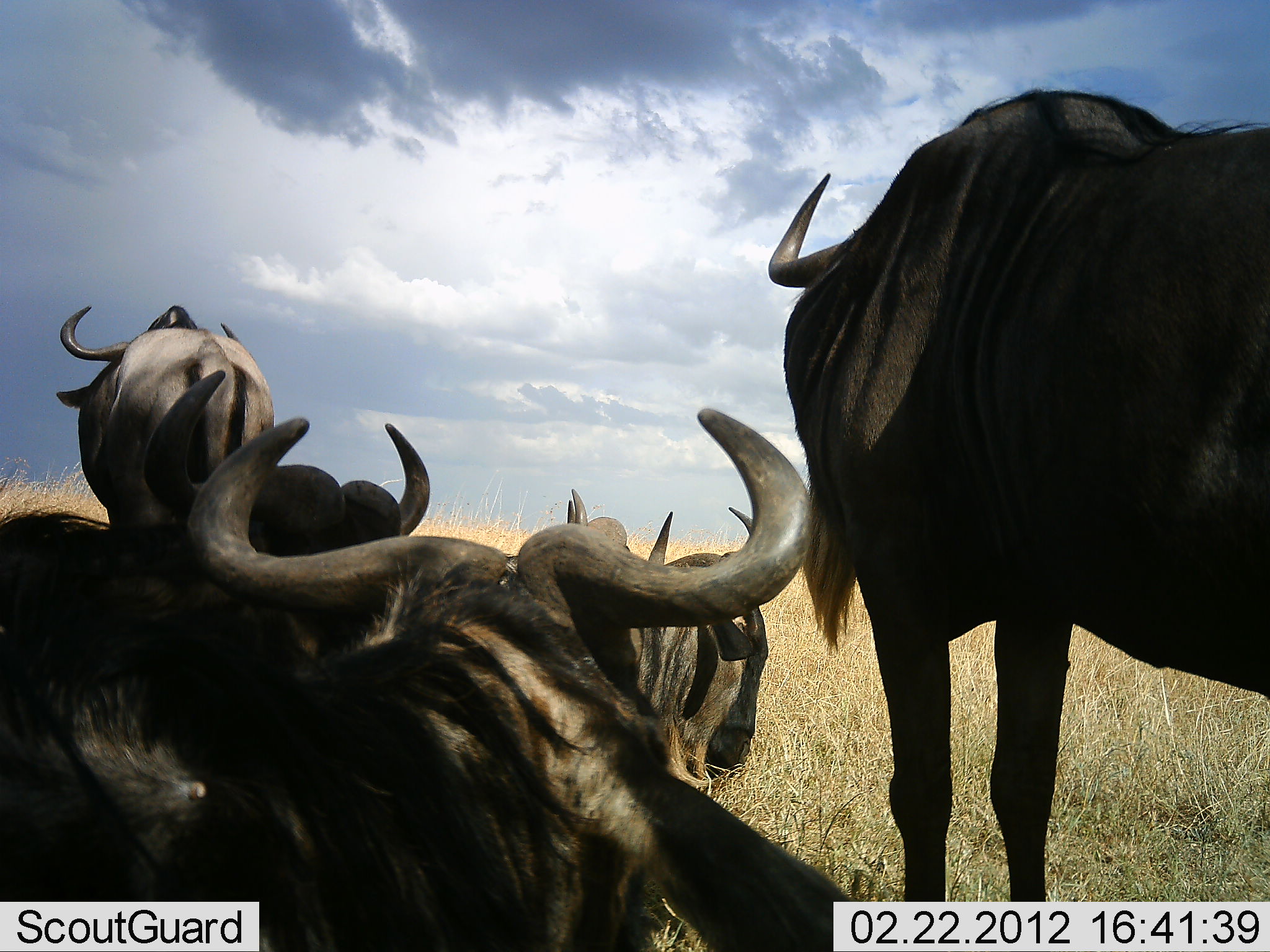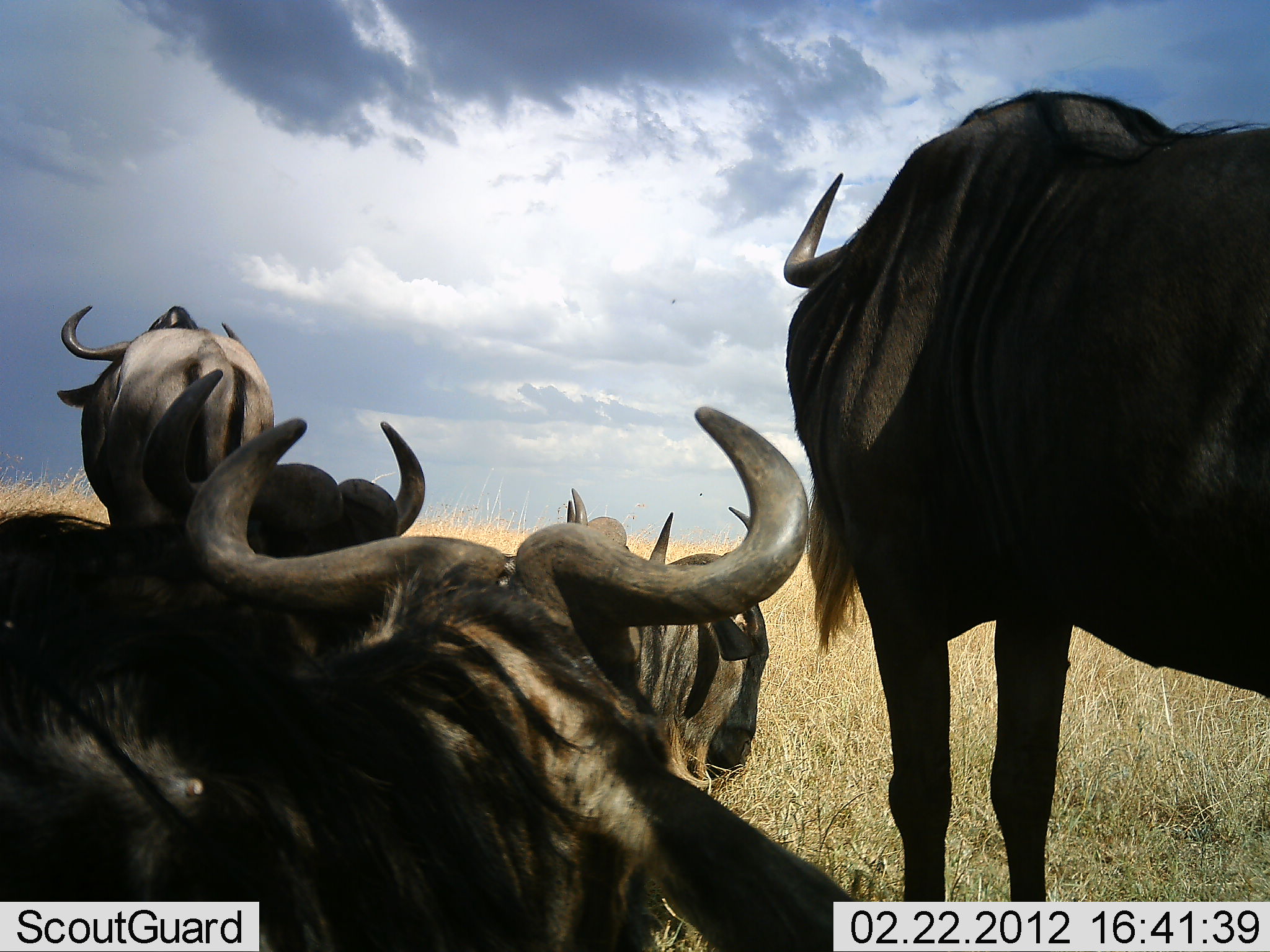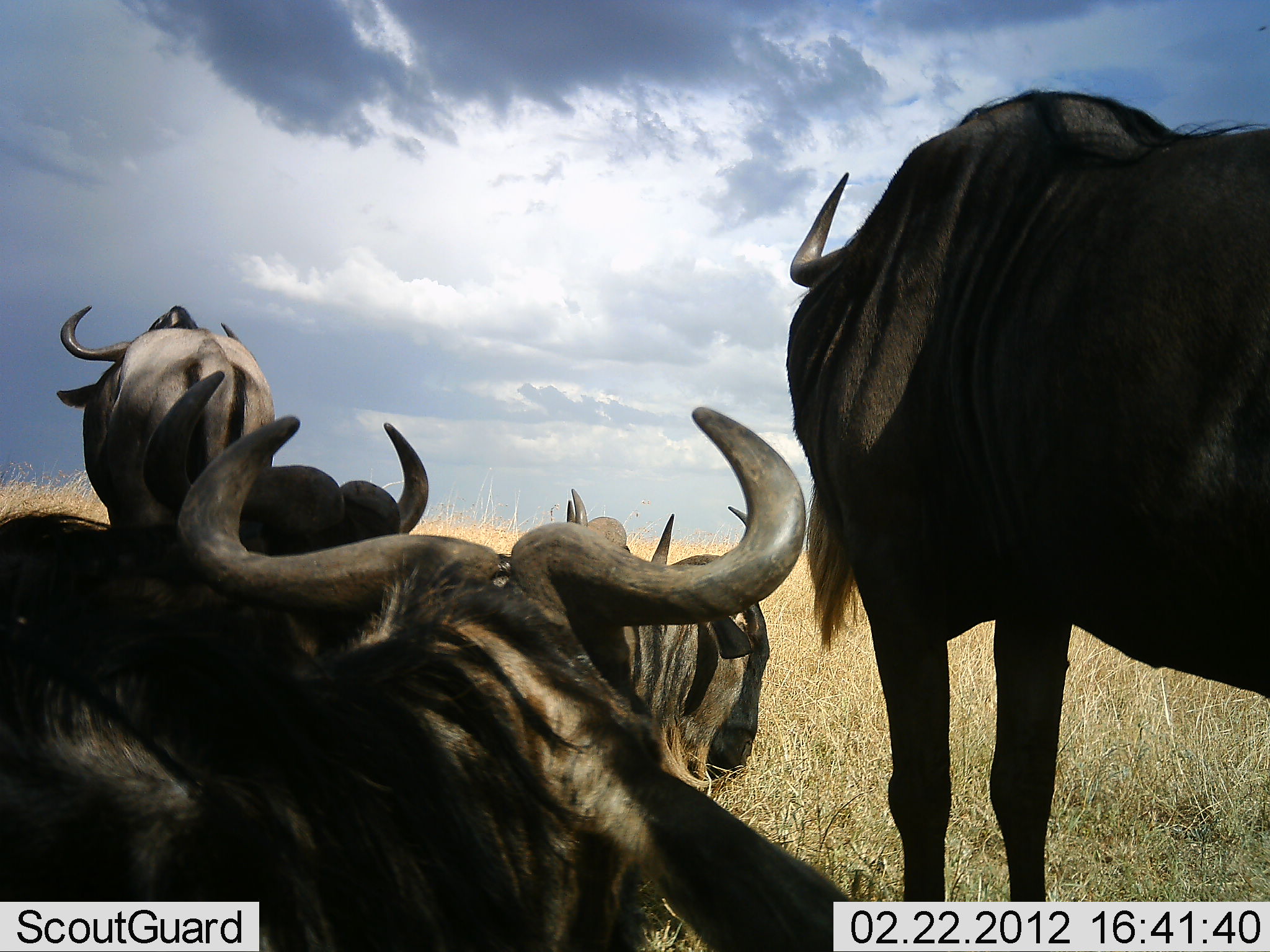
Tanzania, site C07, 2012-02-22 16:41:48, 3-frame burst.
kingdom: Animalia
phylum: Chordata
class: Mammalia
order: Artiodactyla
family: Bovidae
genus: Connochaetes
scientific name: Connochaetes taurinus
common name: blue wildebeest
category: wildebeest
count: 5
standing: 81%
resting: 95%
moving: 0%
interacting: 0%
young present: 0%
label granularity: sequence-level